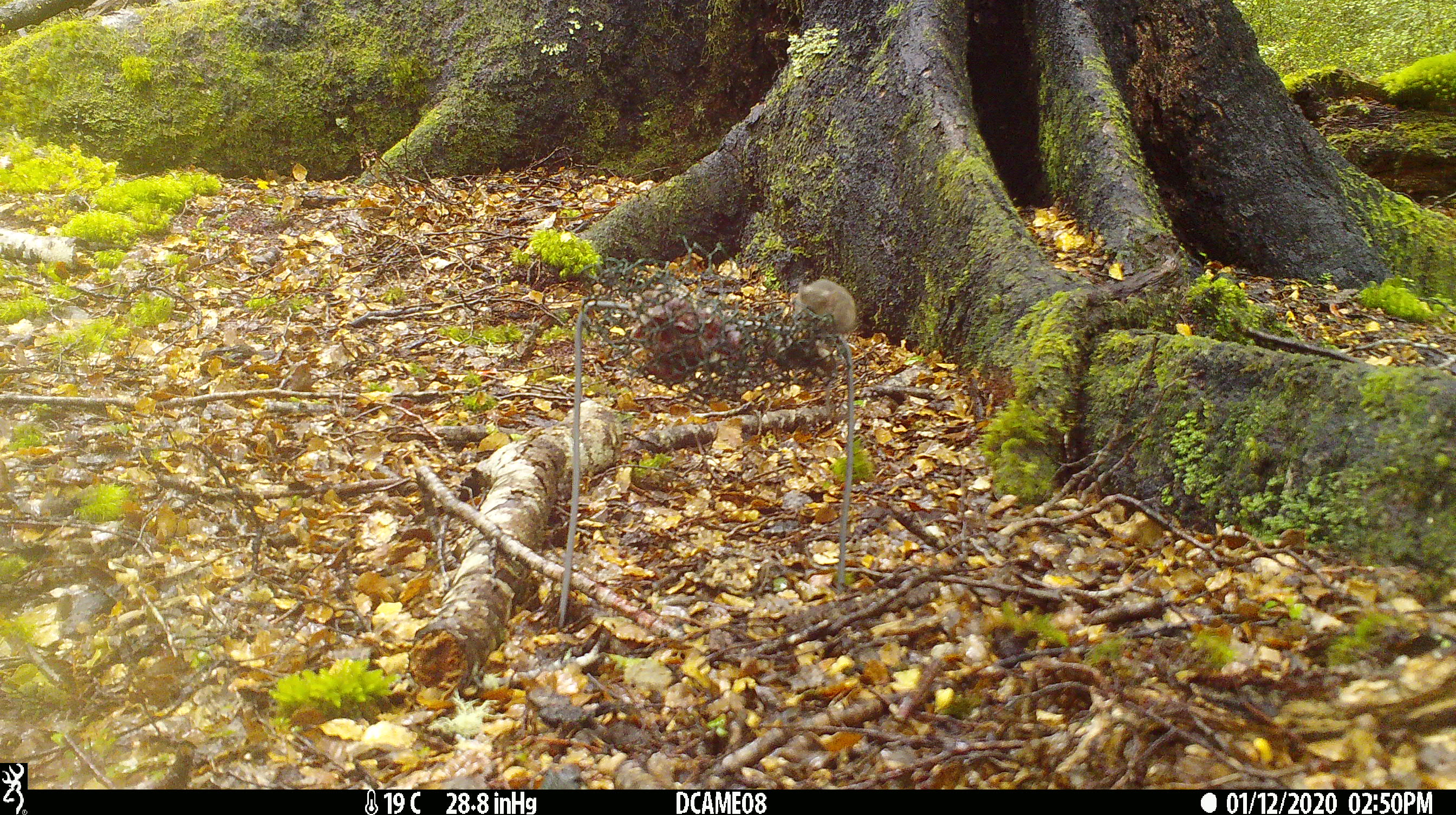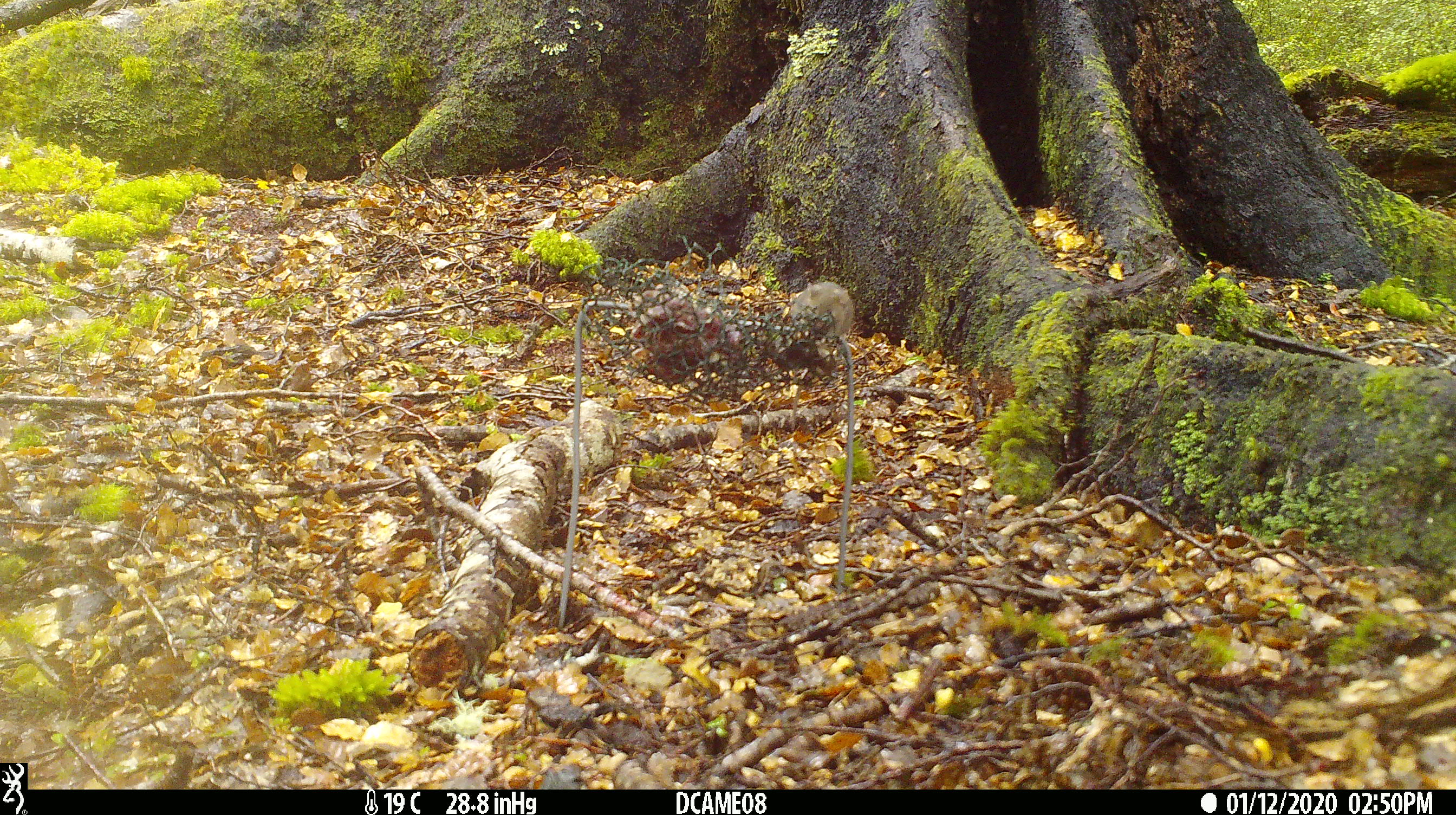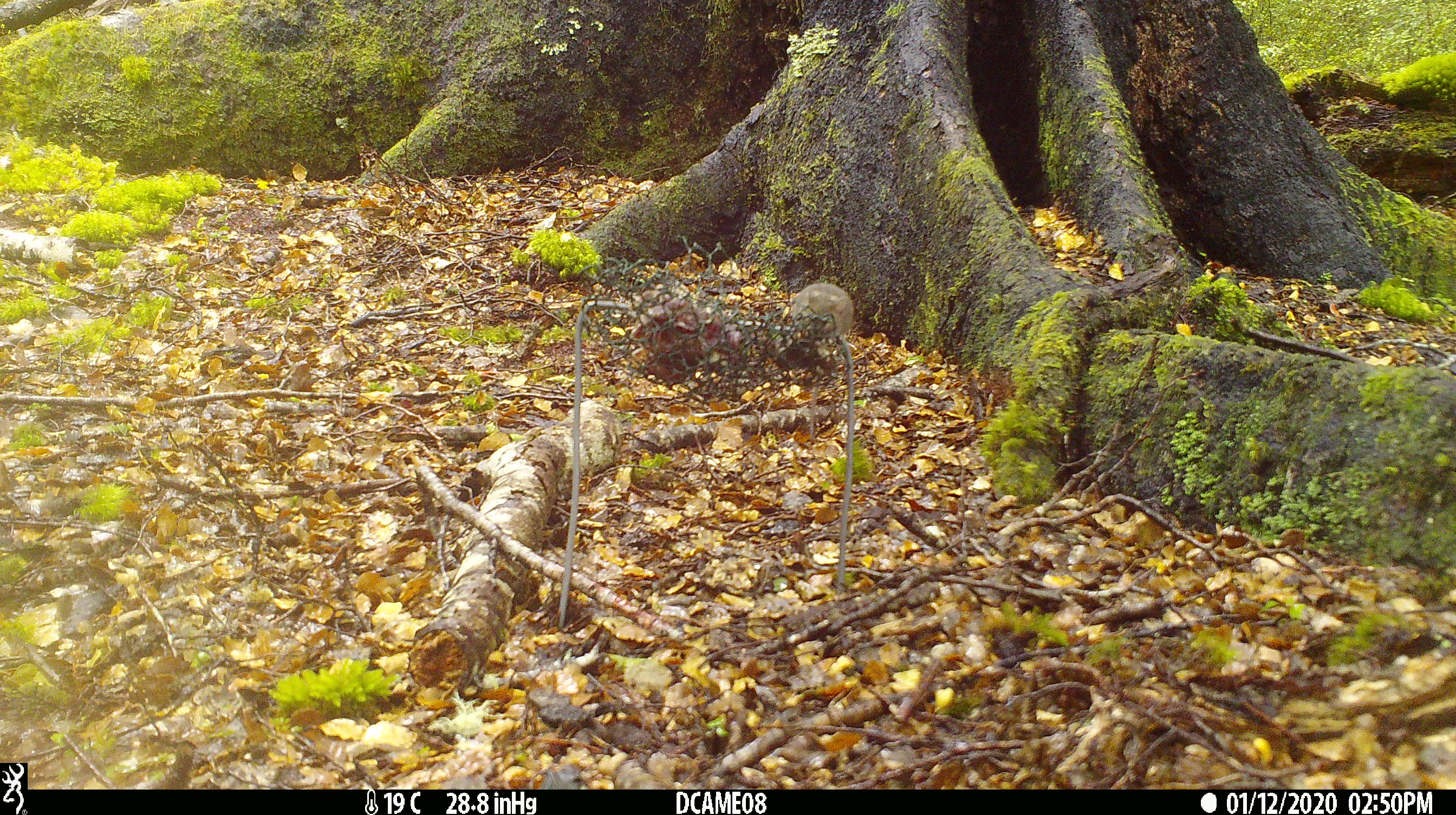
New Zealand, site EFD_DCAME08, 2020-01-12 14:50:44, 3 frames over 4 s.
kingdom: Animalia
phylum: Chordata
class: Mammalia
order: Rodentia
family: Muridae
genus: Mus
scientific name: Mus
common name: mouse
Mouse (Mus).